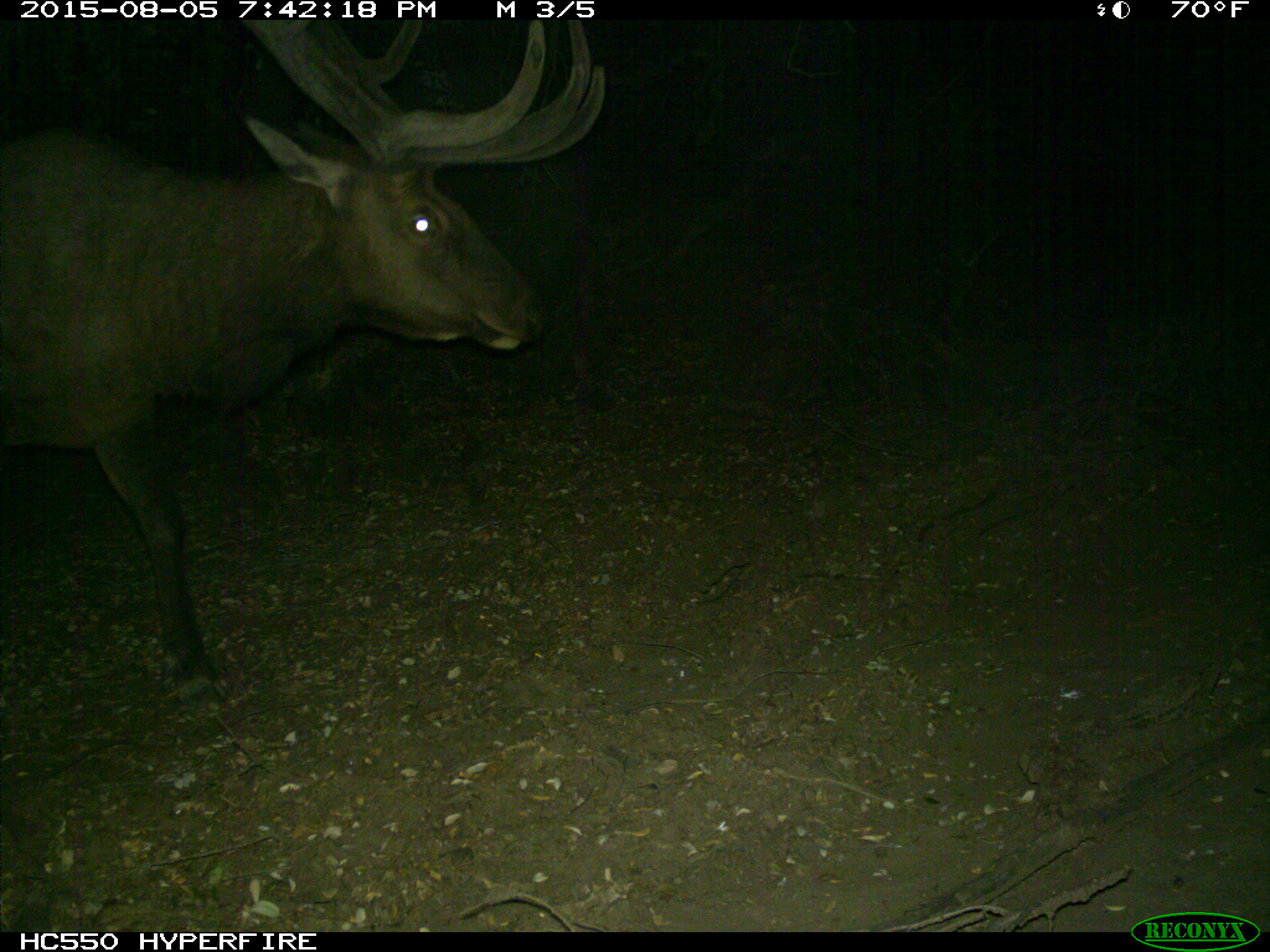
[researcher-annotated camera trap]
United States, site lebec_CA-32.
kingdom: Animalia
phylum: Chordata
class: Mammalia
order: Artiodactyla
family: Cervidae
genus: Cervus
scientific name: Cervus canadensis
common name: elk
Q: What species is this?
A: Cervus canadensis (elk).